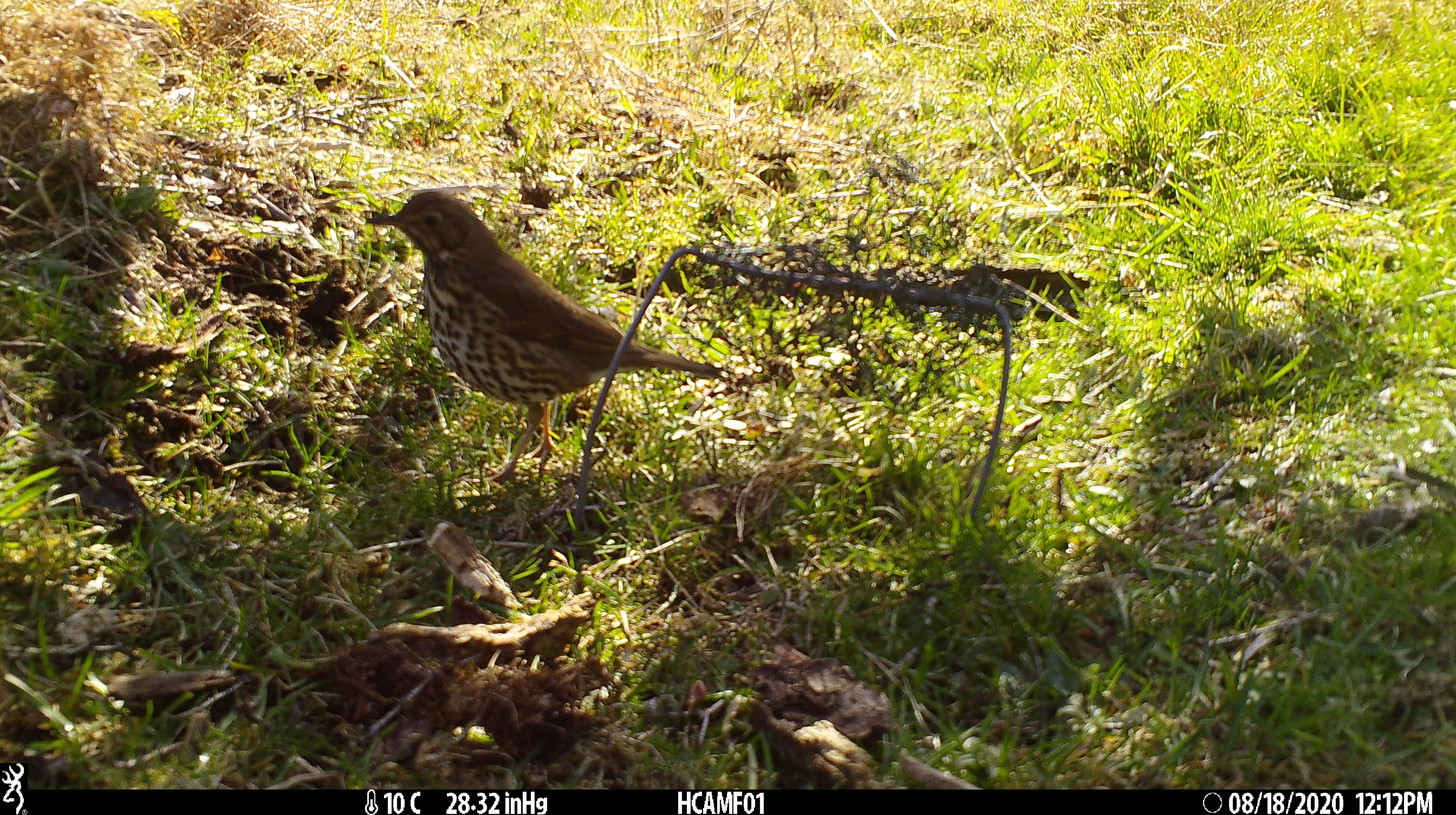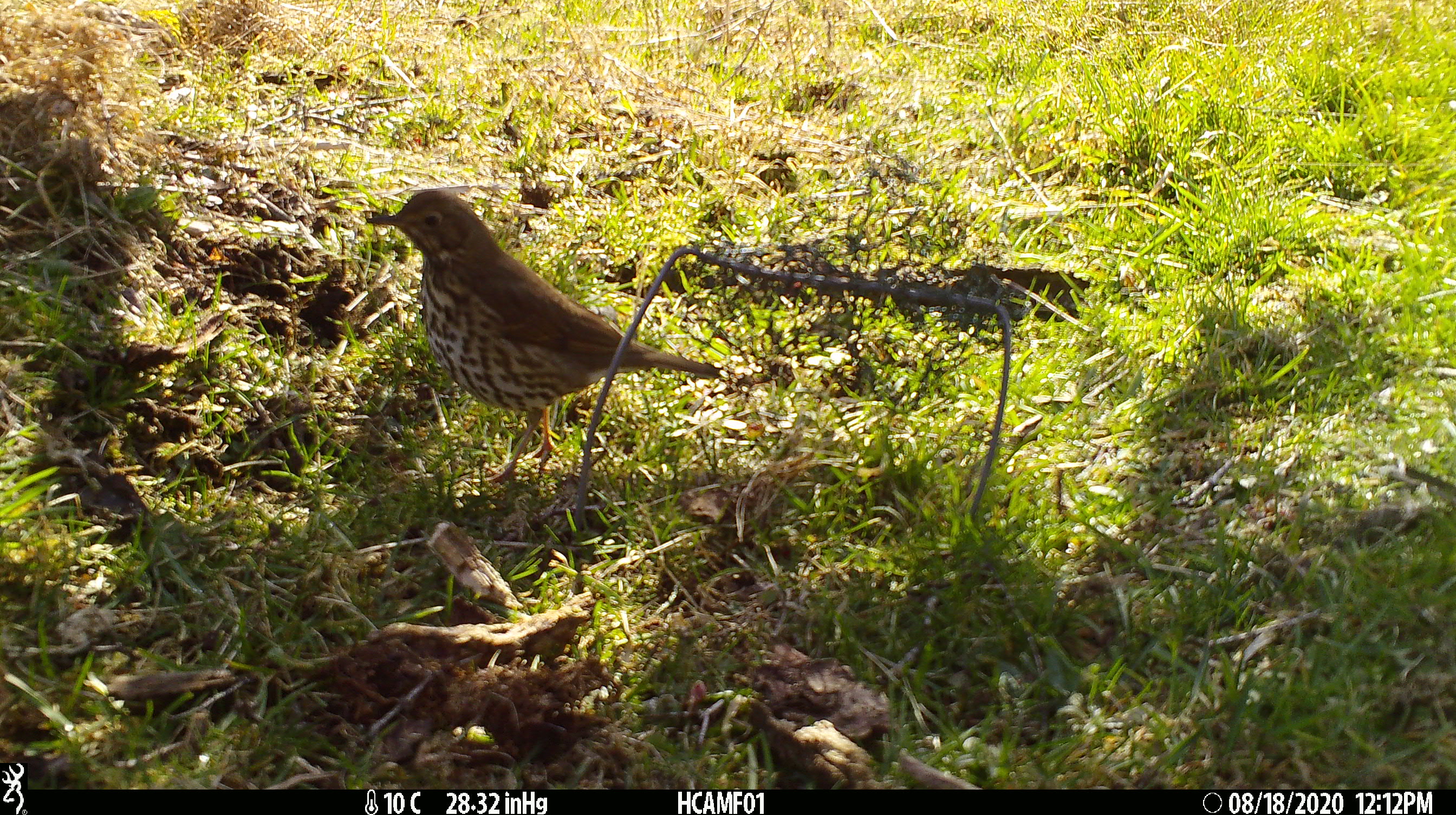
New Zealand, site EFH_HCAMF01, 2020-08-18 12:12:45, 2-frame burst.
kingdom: Animalia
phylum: Chordata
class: Aves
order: Passeriformes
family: Turdidae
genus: Turdus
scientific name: Turdus philomelos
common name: song thrush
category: thrush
Thrush (song thrush) (Turdus philomelos).